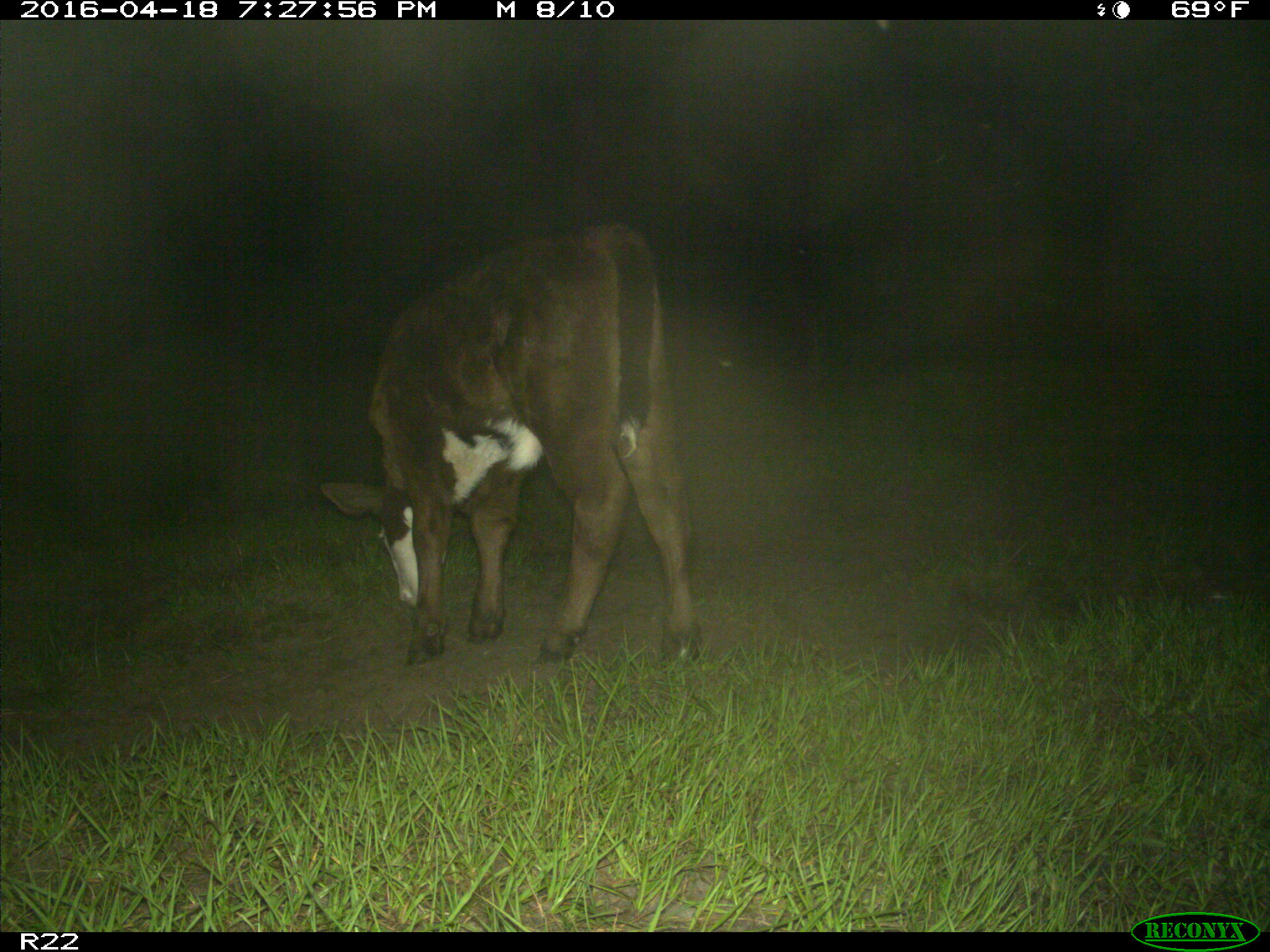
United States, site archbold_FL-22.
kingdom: Animalia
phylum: Chordata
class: Mammalia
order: Artiodactyla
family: Bovidae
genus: Bos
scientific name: Bos taurus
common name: domestic cow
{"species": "Bos taurus (domestic cow)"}